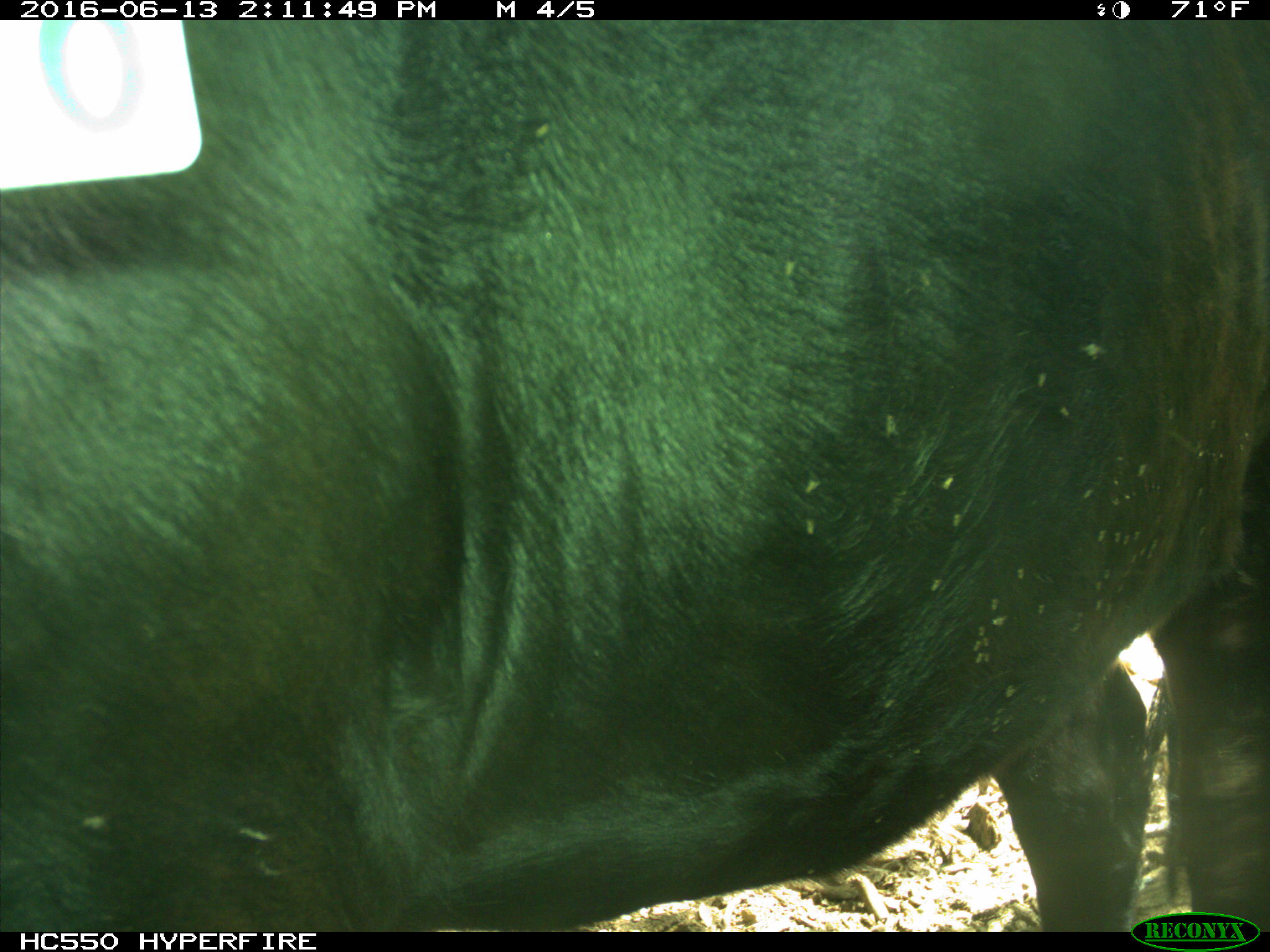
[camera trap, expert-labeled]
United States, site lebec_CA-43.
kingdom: Animalia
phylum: Chordata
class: Mammalia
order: Artiodactyla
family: Bovidae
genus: Bos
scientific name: Bos taurus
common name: domestic cow